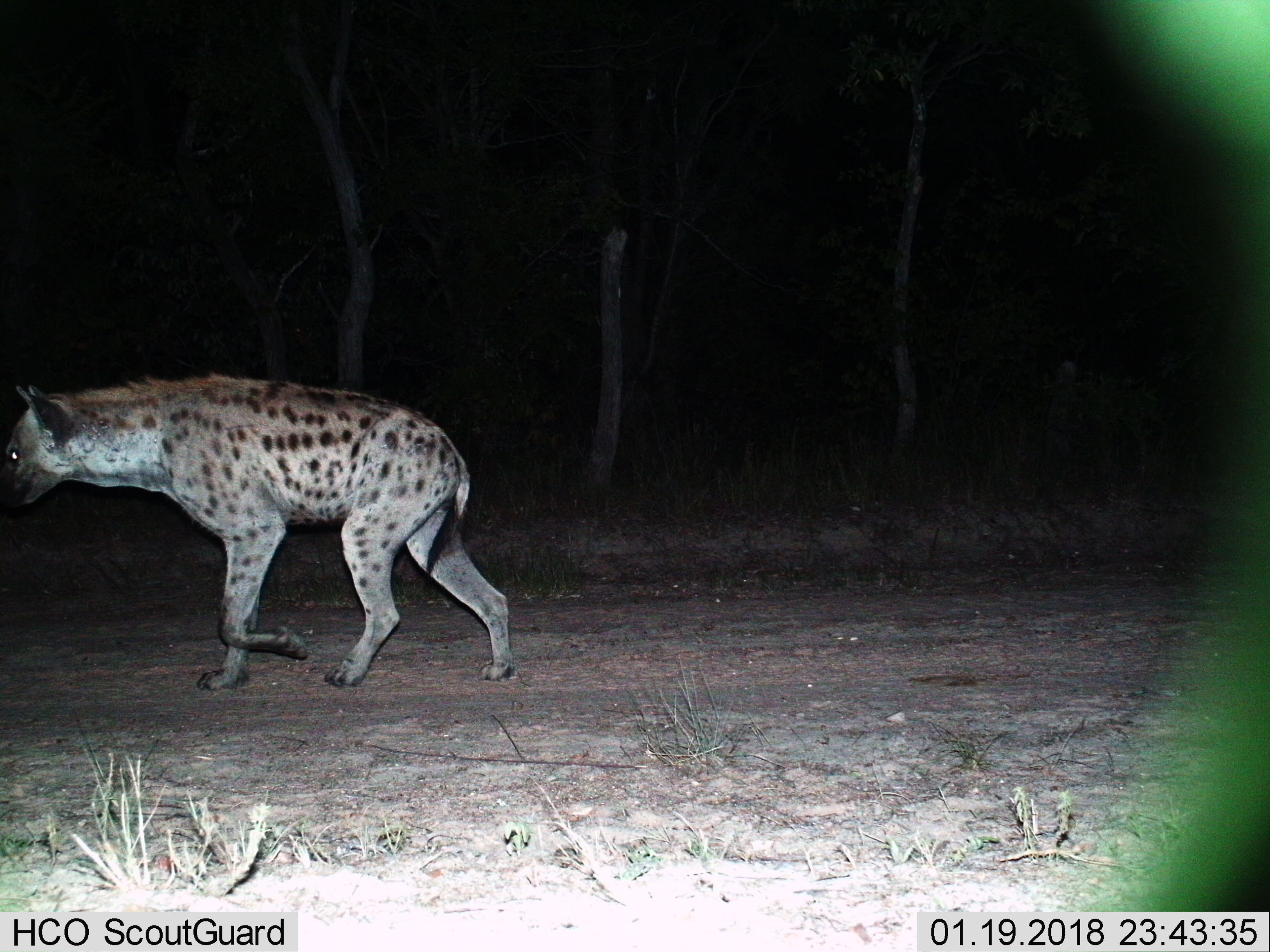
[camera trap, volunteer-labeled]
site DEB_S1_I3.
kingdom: Animalia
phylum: Chordata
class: Mammalia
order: Carnivora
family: Hyaenidae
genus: Crocuta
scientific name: Crocuta crocuta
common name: spotted hyena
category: hyenaspotted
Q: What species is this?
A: Hyenaspotted (spotted hyena) (Crocuta crocuta).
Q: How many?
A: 1.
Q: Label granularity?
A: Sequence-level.